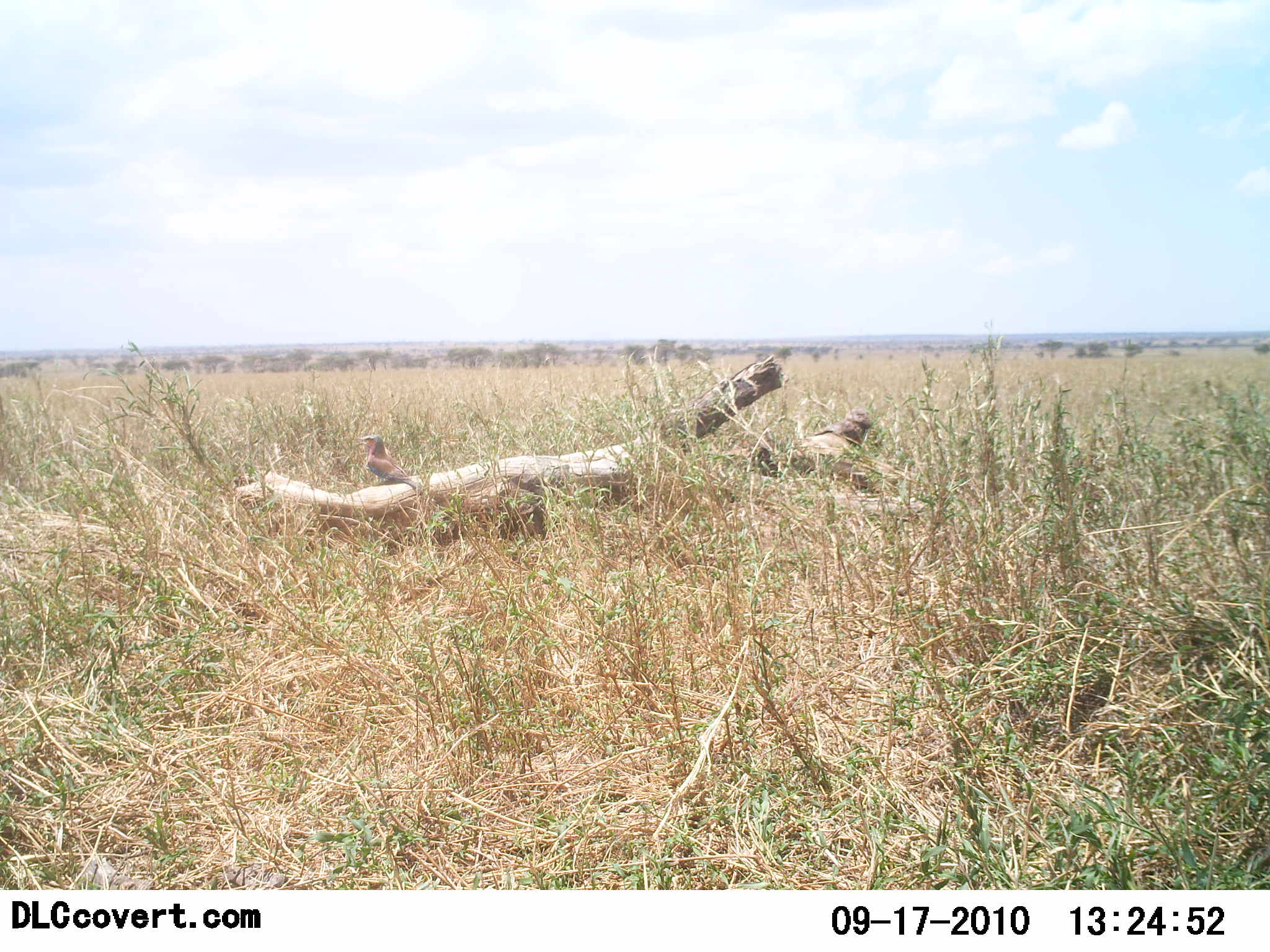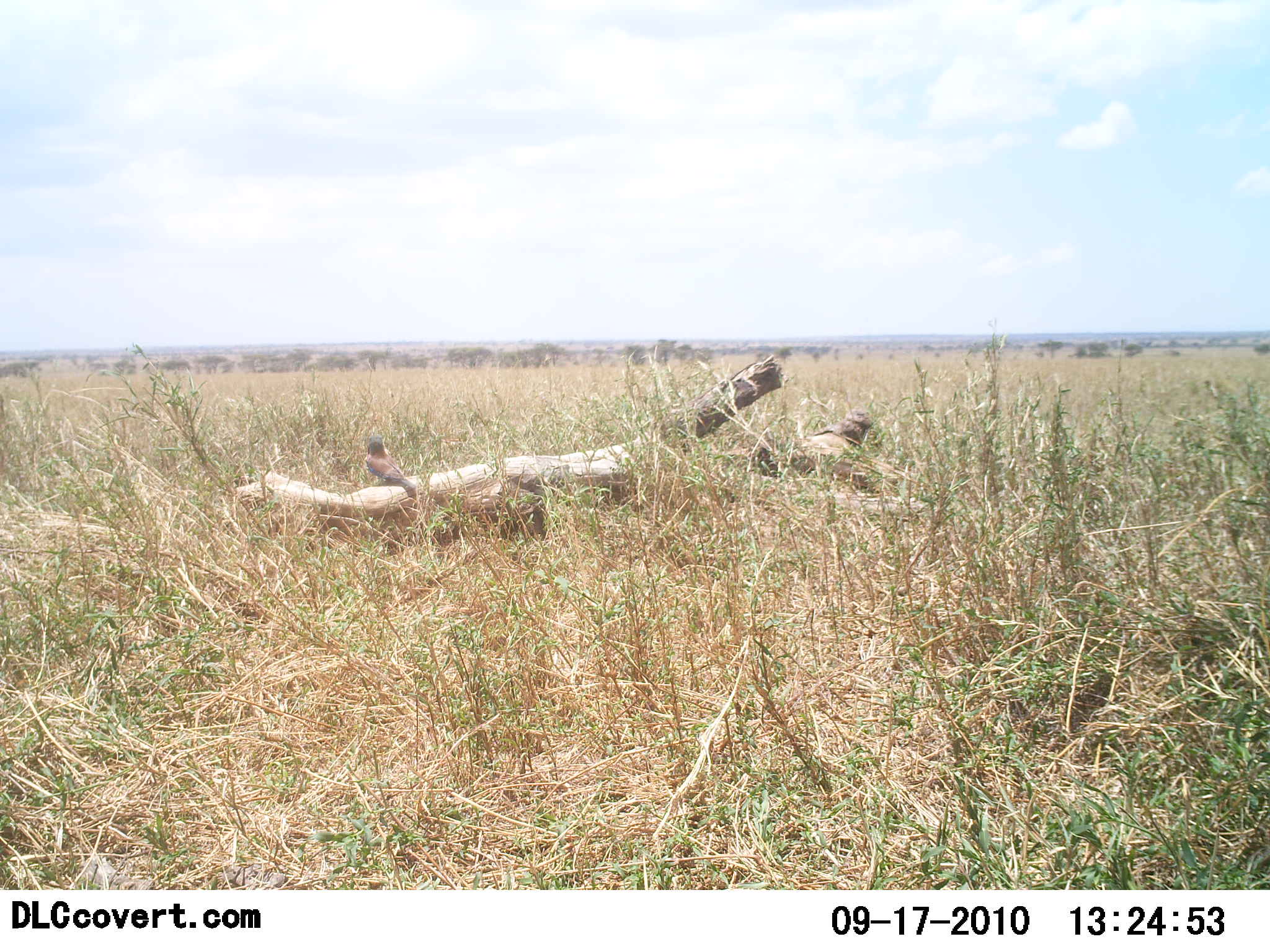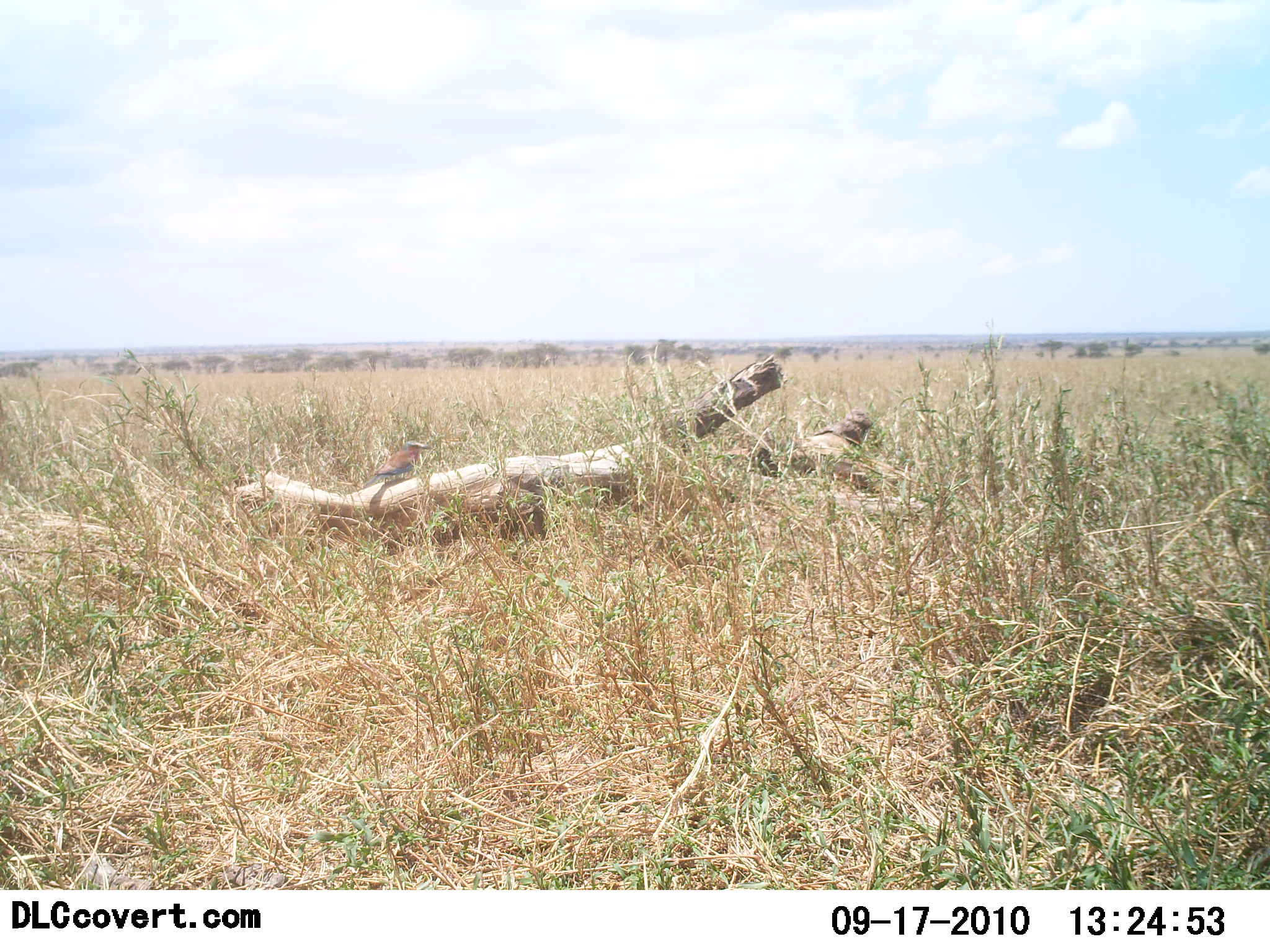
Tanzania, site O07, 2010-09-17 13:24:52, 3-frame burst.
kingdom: Animalia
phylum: Chordata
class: Aves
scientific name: Aves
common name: bird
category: otherbird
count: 1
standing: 42%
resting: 42%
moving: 25%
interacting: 0%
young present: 0%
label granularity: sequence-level